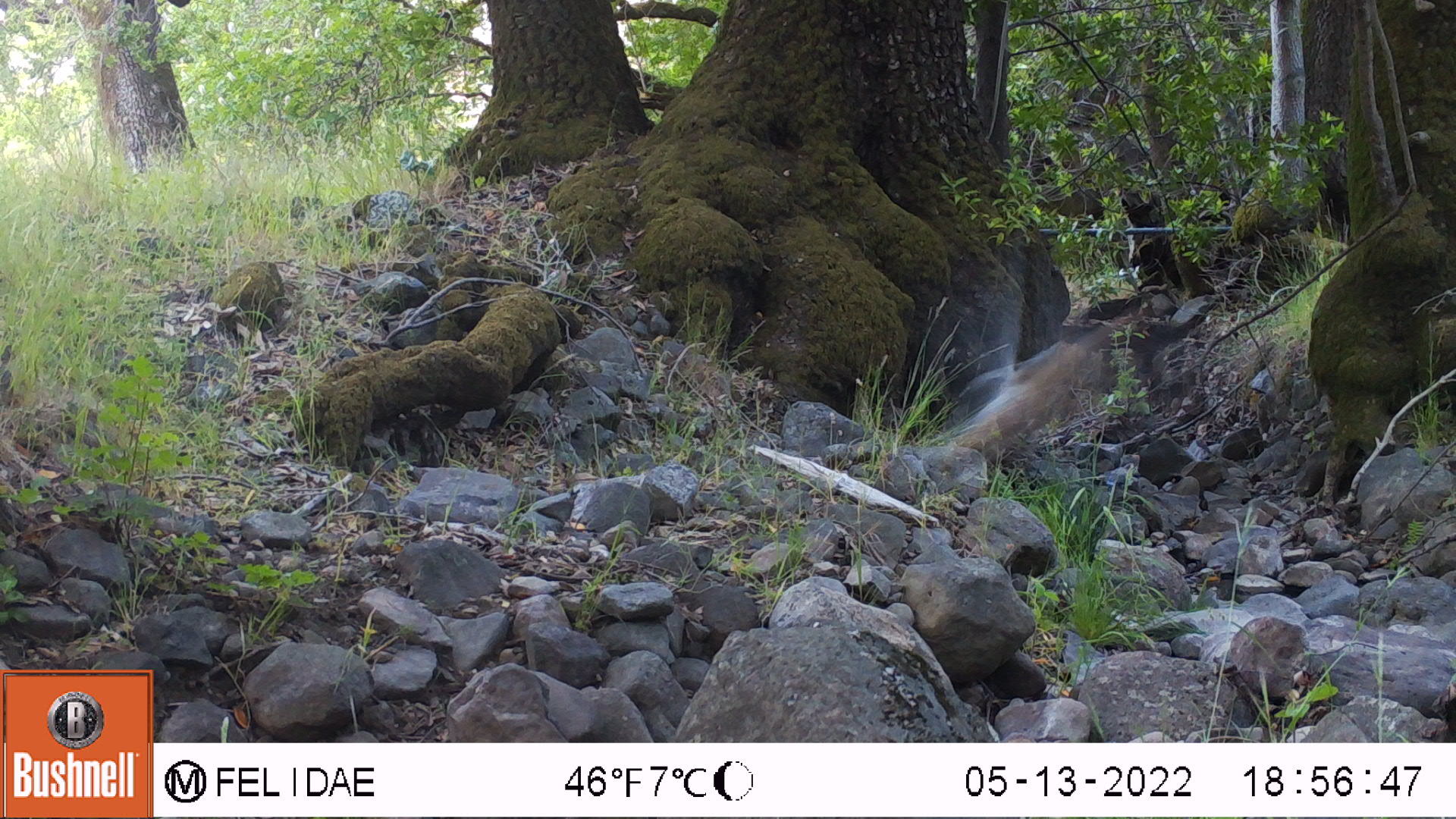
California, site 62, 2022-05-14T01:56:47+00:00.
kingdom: Animalia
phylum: Chordata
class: Aves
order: Columbiformes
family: Columbidae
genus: Zenaida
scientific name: Zenaida macroura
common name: mourning dove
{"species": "mourning dove (Zenaida macroura)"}